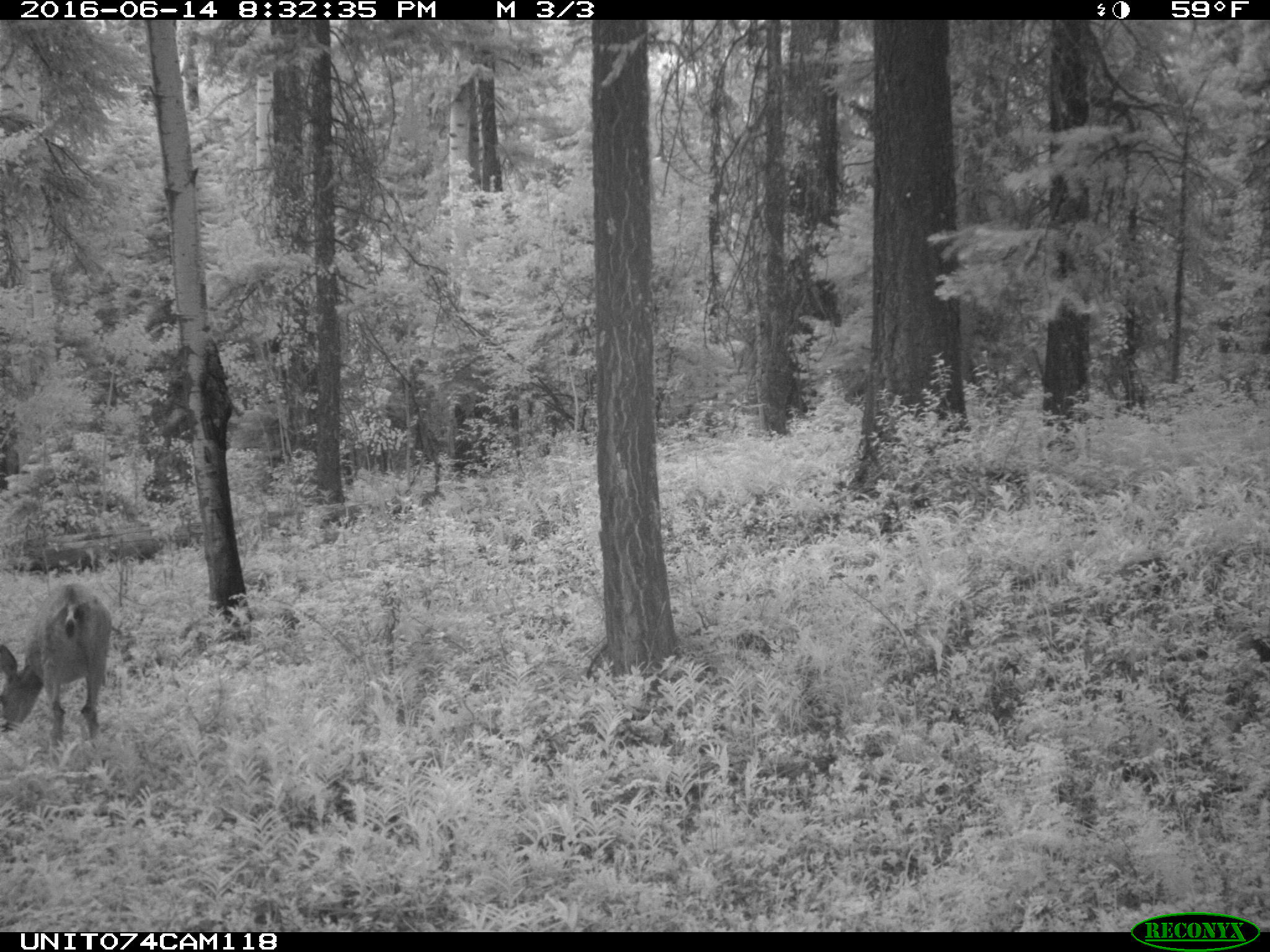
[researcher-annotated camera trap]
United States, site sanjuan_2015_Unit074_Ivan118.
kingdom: Animalia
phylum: Chordata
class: Mammalia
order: Artiodactyla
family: Cervidae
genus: Odocoileus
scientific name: Odocoileus hemionus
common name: mule deer